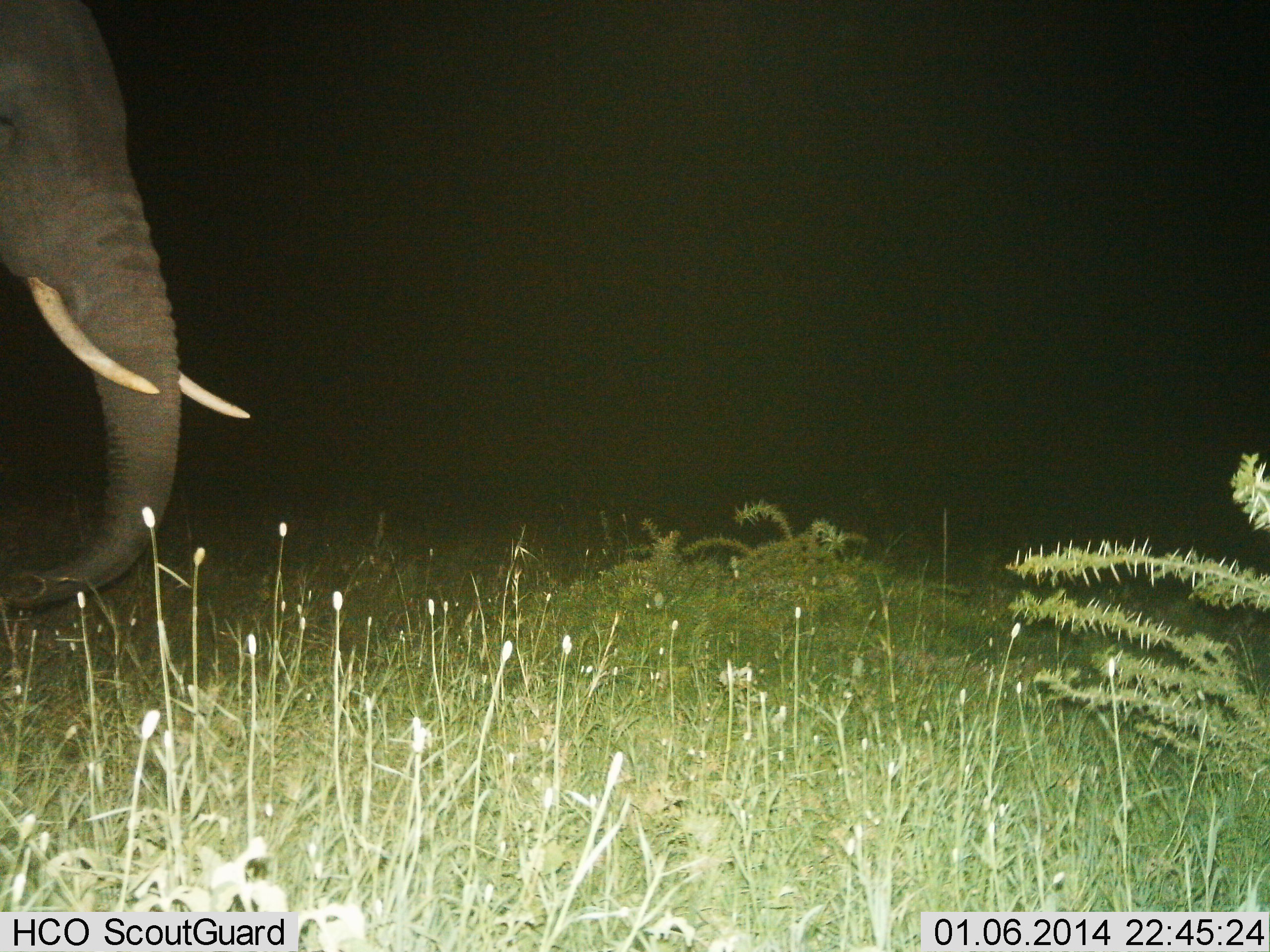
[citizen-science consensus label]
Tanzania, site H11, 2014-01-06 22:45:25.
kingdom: Animalia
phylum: Chordata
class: Mammalia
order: Proboscidea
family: Elephantidae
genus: Loxodonta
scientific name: Loxodonta africana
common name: african bush elephant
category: elephant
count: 1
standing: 60%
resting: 0%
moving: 40%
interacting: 0%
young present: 0%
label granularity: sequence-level